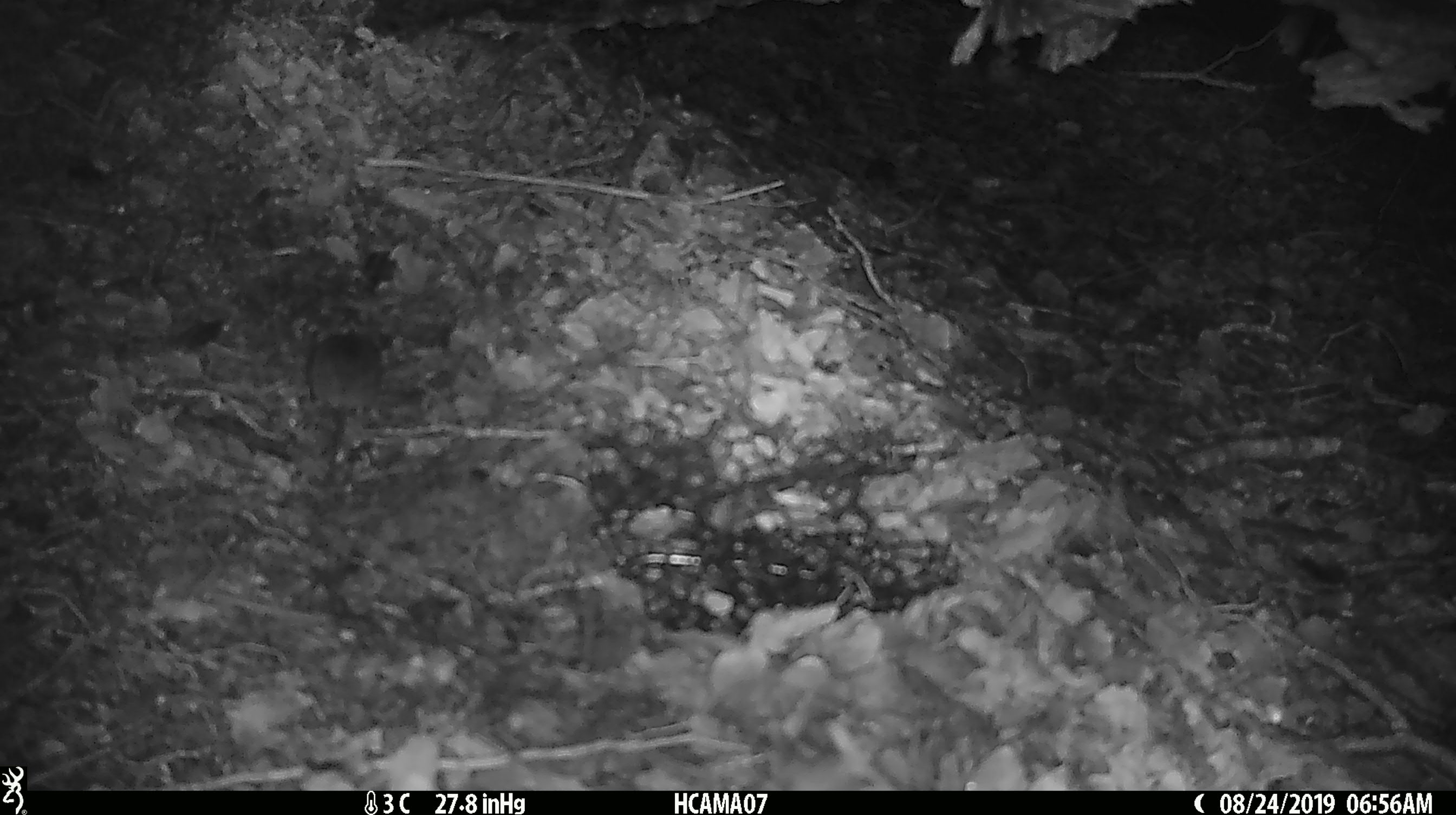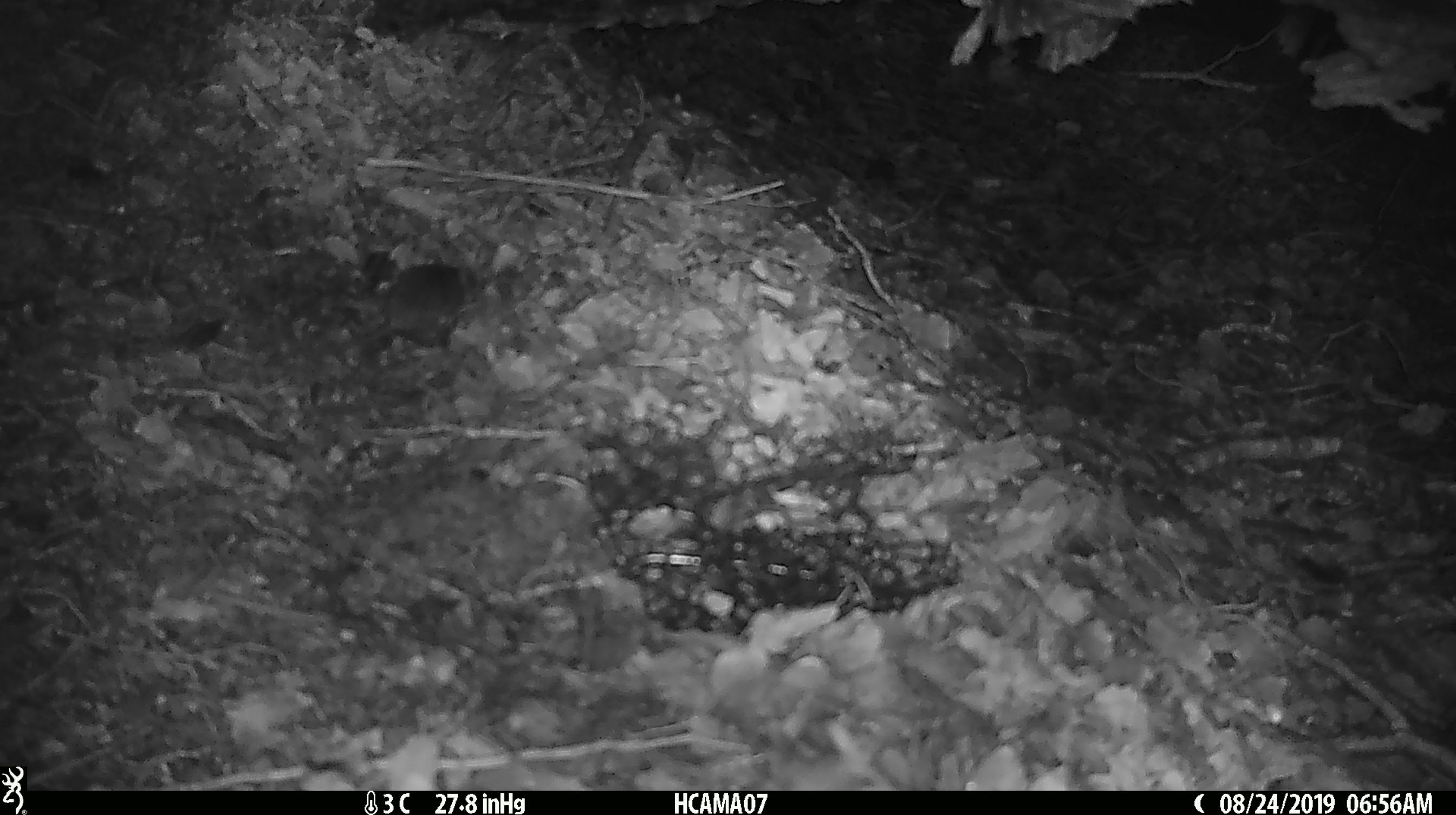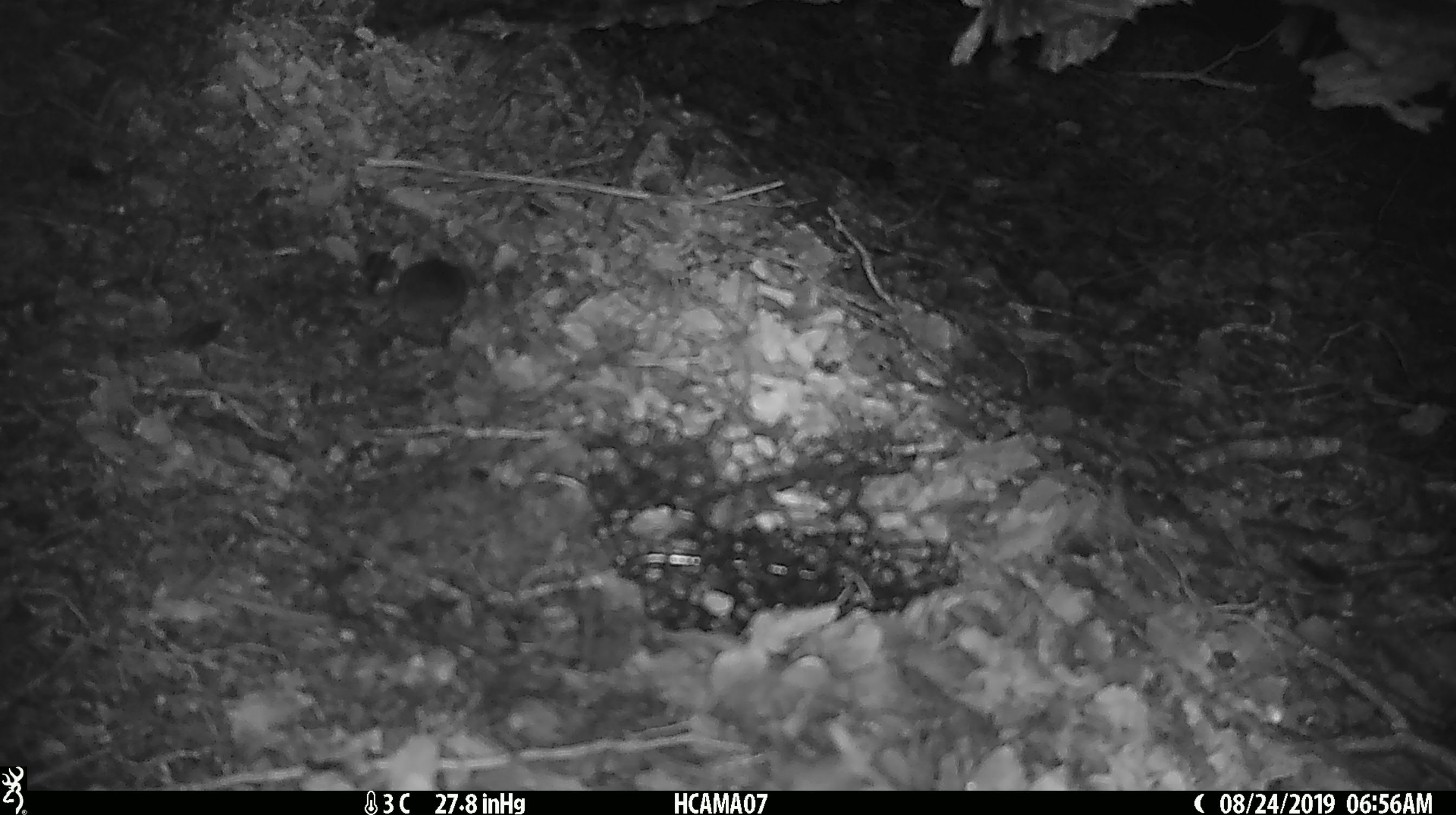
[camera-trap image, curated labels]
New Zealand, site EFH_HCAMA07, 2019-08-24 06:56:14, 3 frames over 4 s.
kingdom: Animalia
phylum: Chordata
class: Mammalia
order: Rodentia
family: Muridae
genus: Mus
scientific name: Mus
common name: mouse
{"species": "mouse (Mus)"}